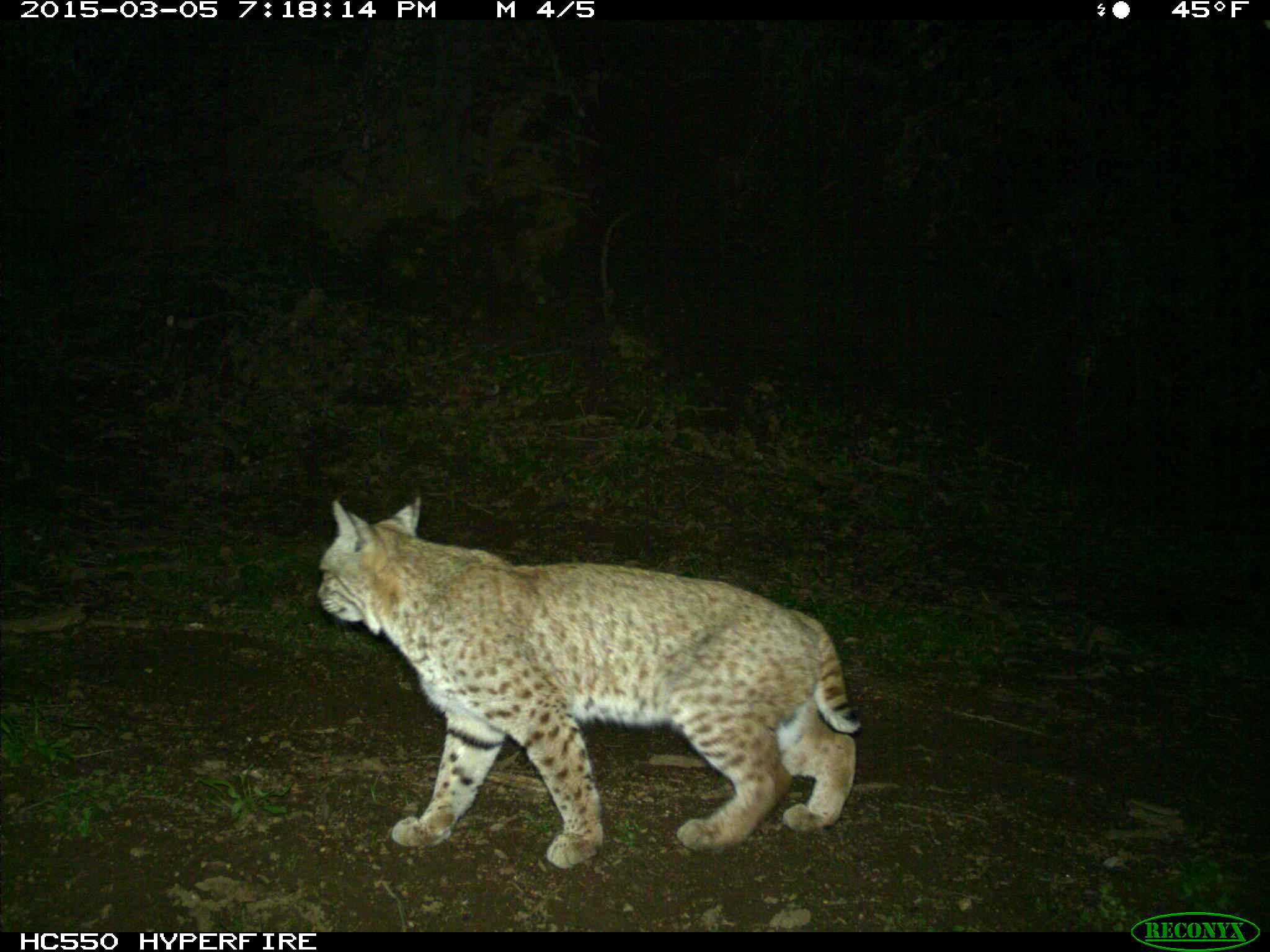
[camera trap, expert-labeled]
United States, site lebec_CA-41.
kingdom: Animalia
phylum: Chordata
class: Mammalia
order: Carnivora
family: Felidae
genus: Lynx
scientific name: Lynx rufus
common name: bobcat